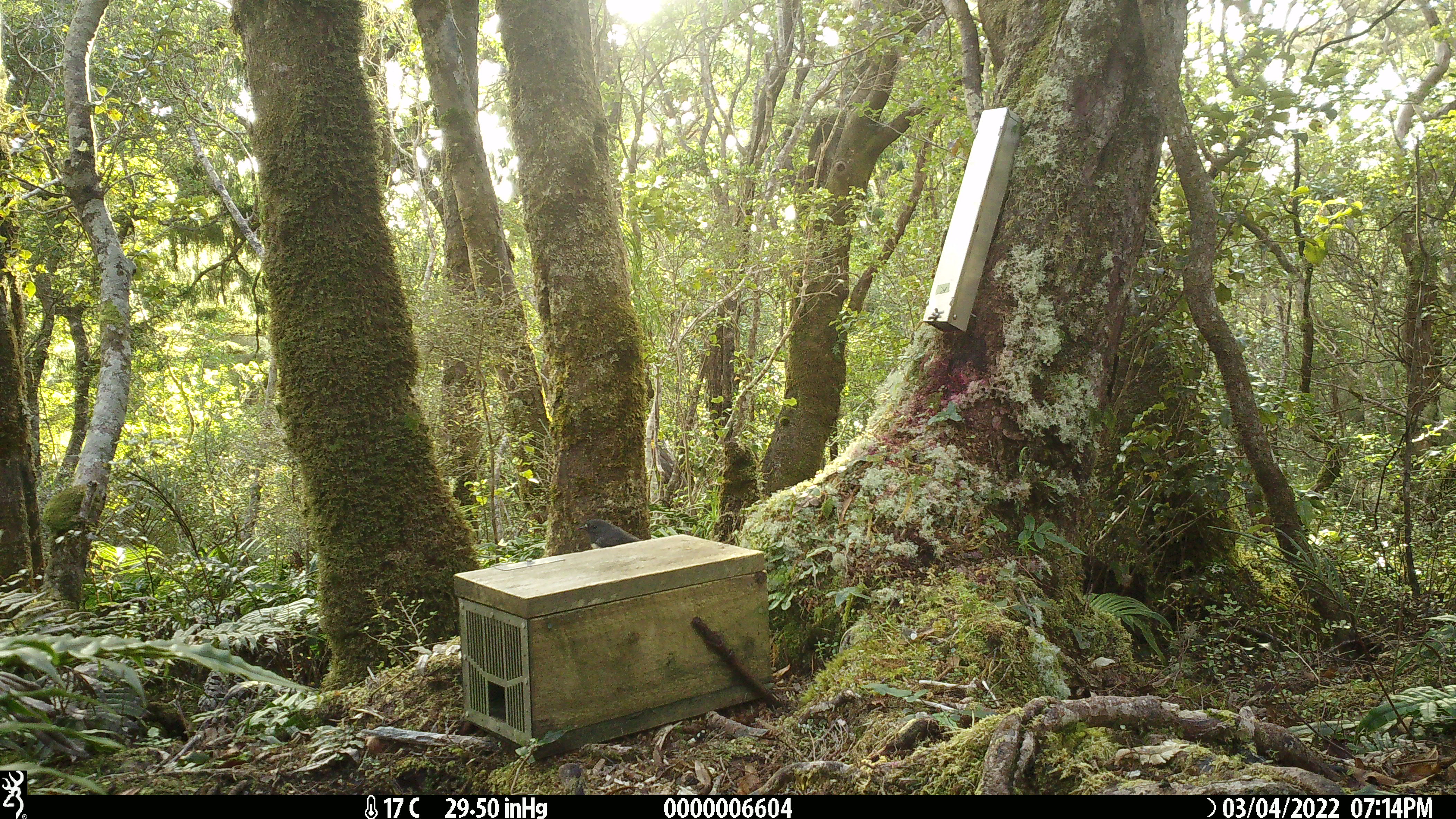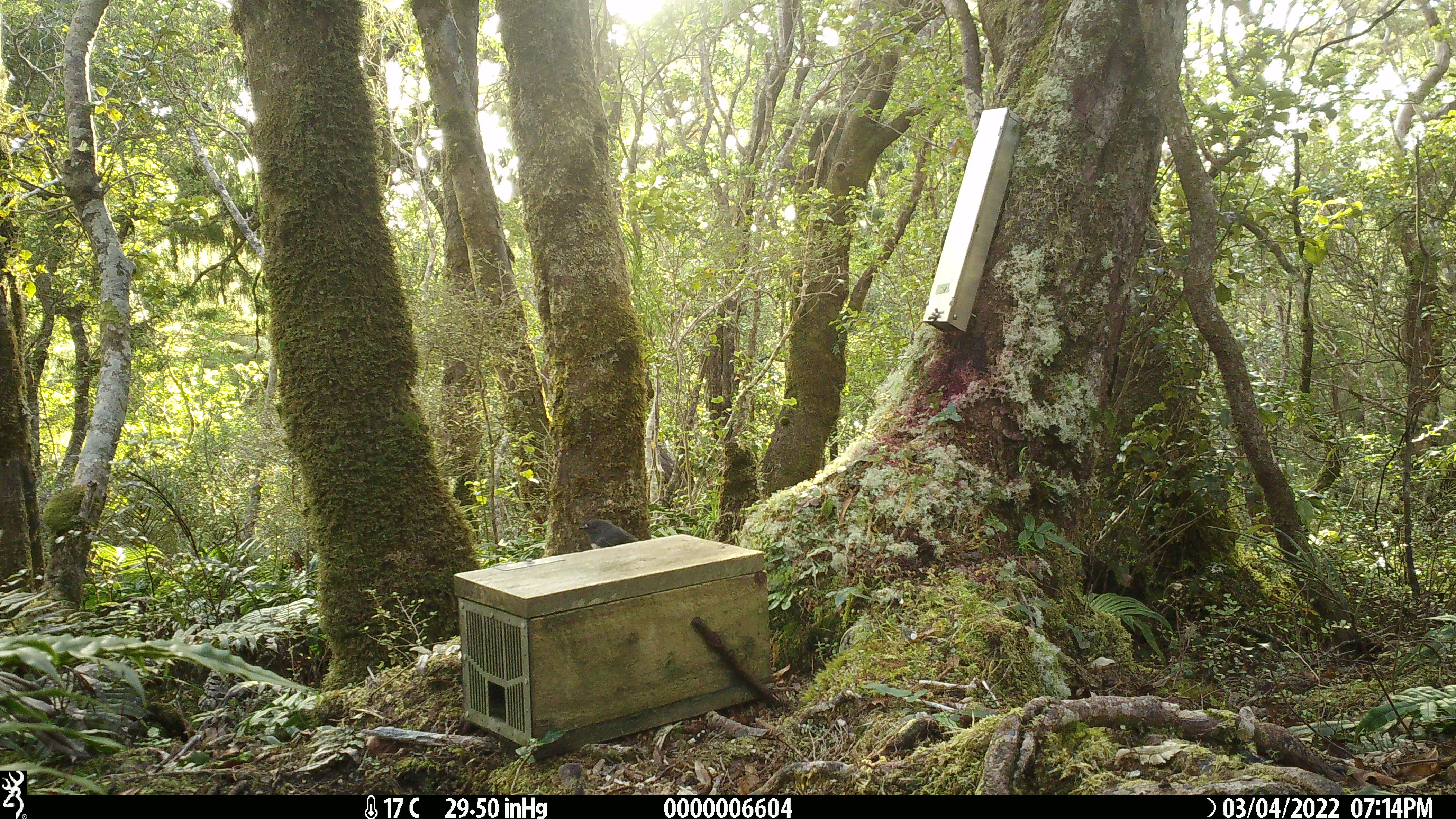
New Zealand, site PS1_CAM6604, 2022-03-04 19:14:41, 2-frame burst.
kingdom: Animalia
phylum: Chordata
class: Aves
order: Passeriformes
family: Petroicidae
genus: Petroica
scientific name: Petroica australis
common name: new zealand robin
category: robin